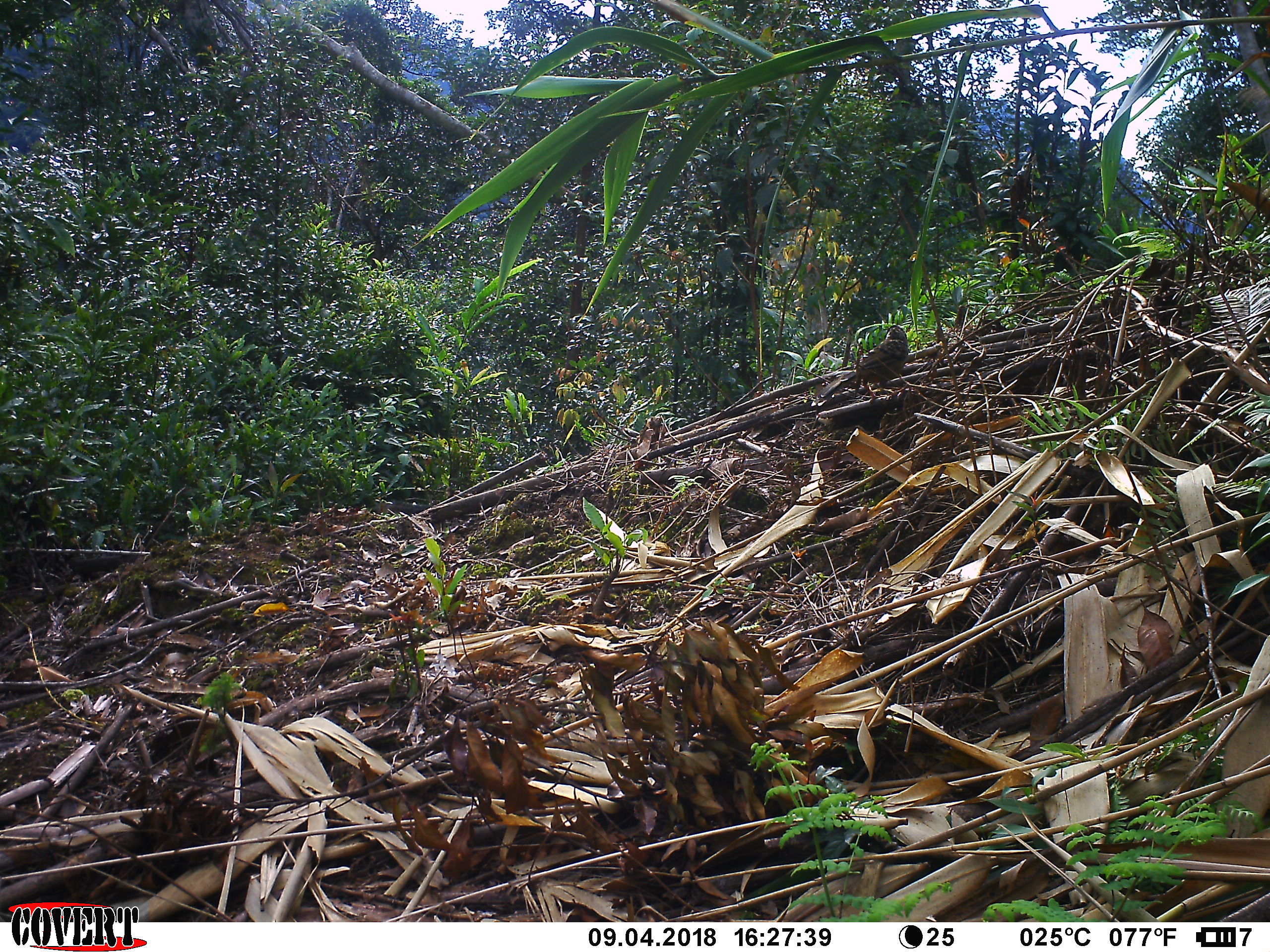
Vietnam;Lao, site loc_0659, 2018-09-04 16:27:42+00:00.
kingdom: Animalia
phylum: Chordata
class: Aves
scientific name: Aves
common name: bird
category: unidentified bird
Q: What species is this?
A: Unidentified bird (bird) (Aves).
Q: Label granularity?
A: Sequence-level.